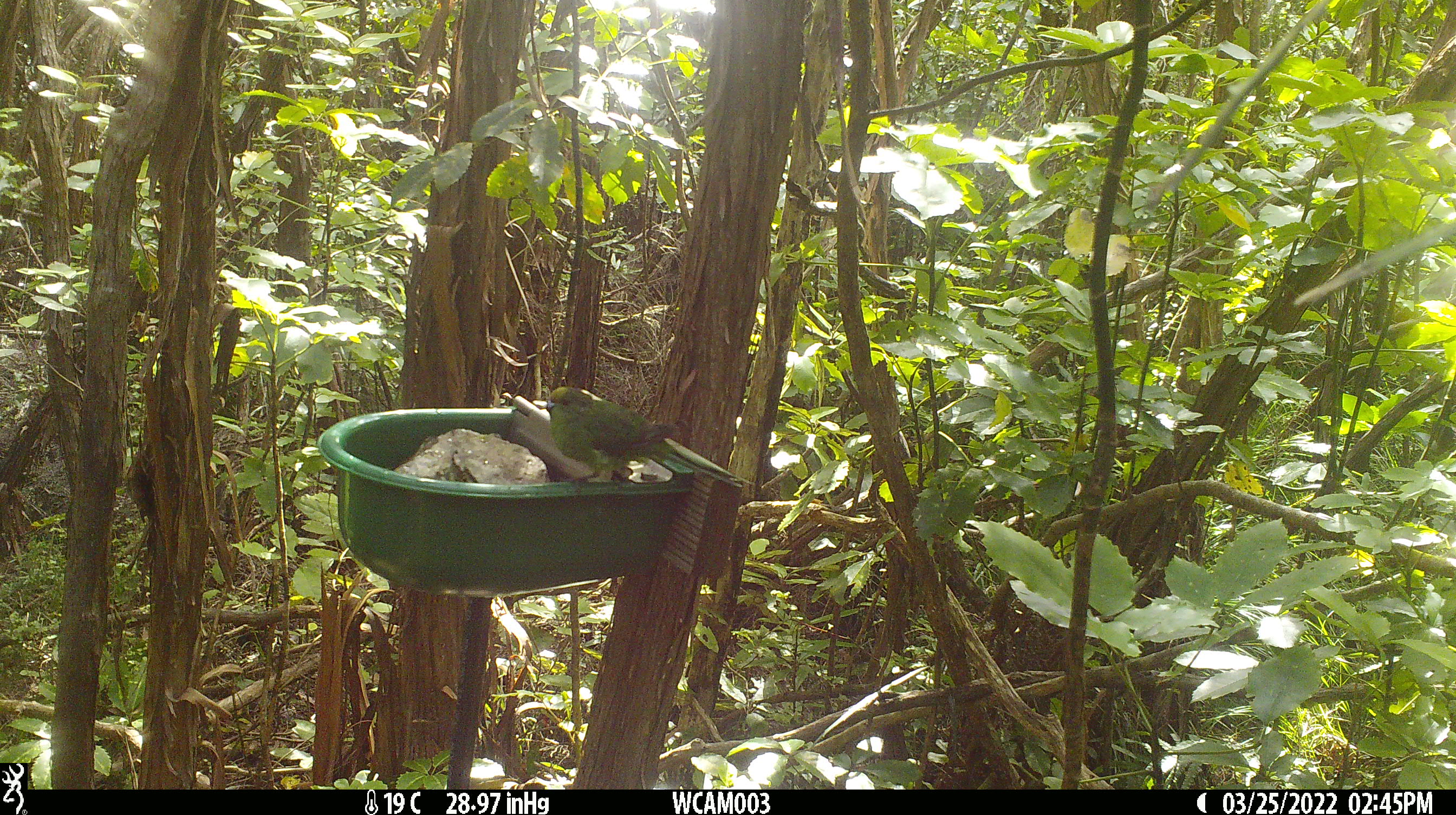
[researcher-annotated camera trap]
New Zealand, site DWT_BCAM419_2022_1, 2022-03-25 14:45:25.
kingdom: Animalia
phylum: Chordata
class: Aves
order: Psittaciformes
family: Psittaculidae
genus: Cyanoramphus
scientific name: Cyanoramphus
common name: parakeet